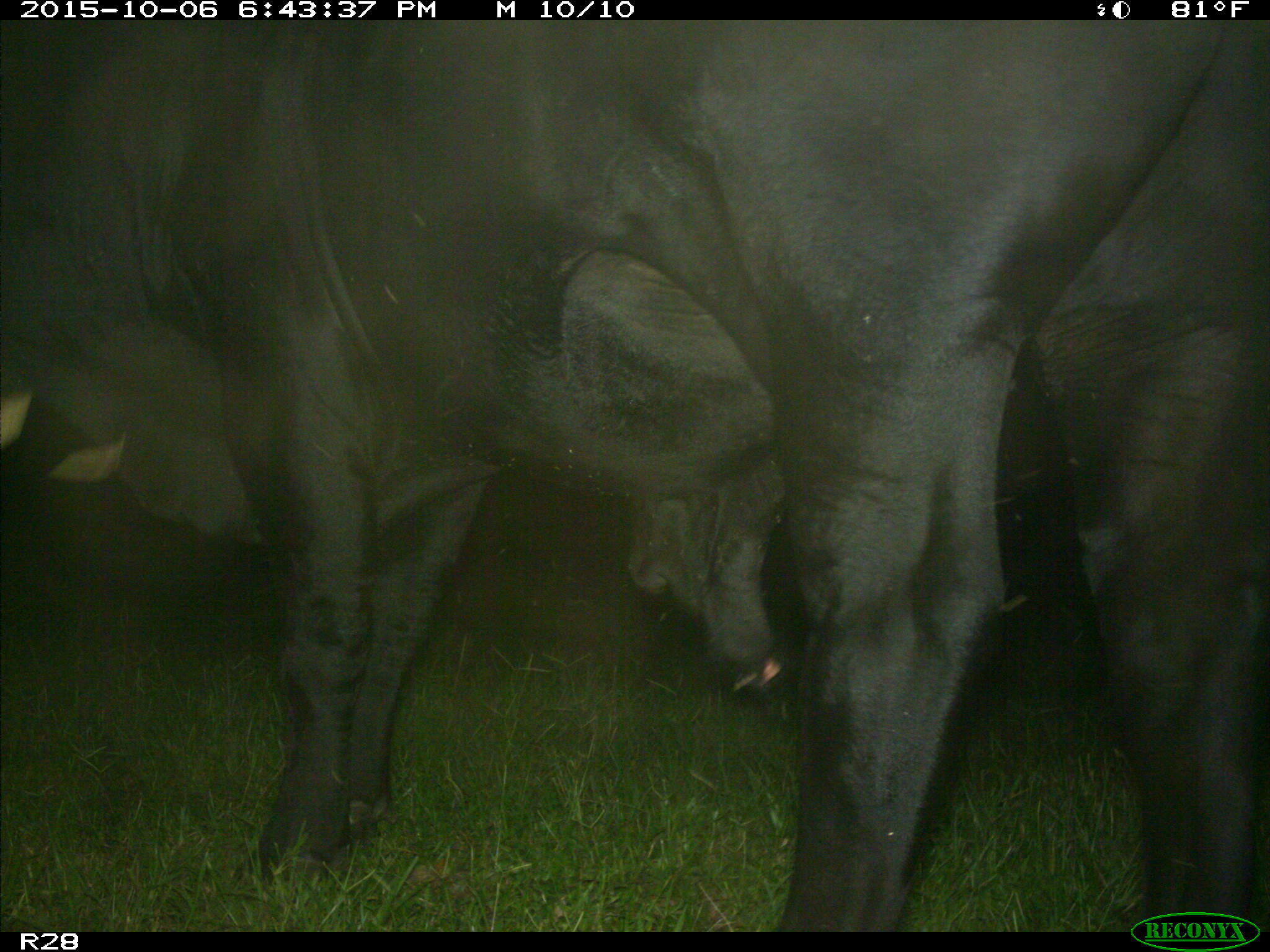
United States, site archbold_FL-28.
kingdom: Animalia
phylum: Chordata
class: Mammalia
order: Artiodactyla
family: Bovidae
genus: Bos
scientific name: Bos taurus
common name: domestic cow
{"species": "Bos taurus (domestic cow)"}